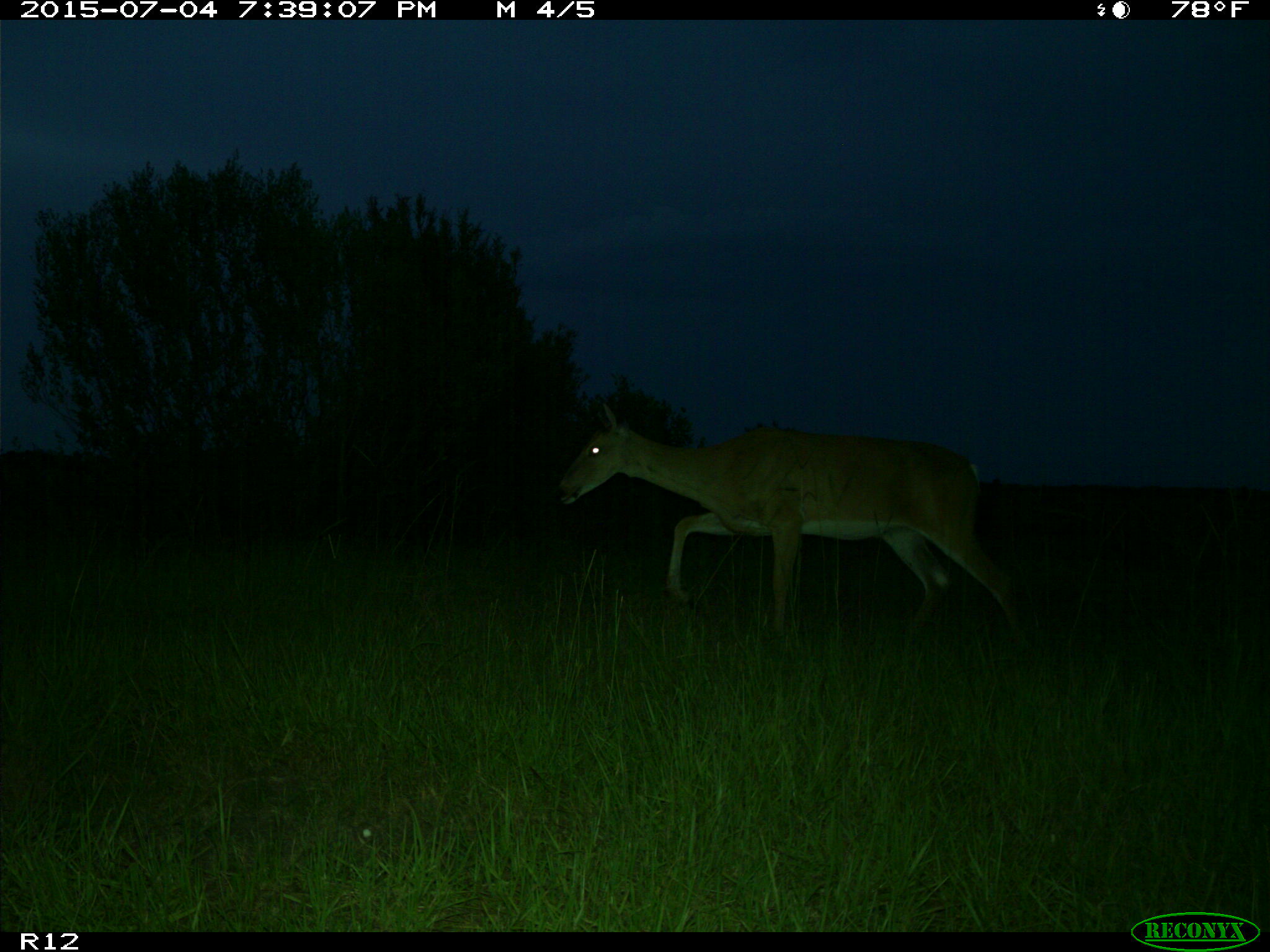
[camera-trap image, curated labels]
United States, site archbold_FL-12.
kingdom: Animalia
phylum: Chordata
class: Mammalia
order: Artiodactyla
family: Cervidae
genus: Odocoileus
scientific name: Odocoileus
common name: deer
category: unidentified deer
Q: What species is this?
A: Unidentified deer (deer) (Odocoileus).